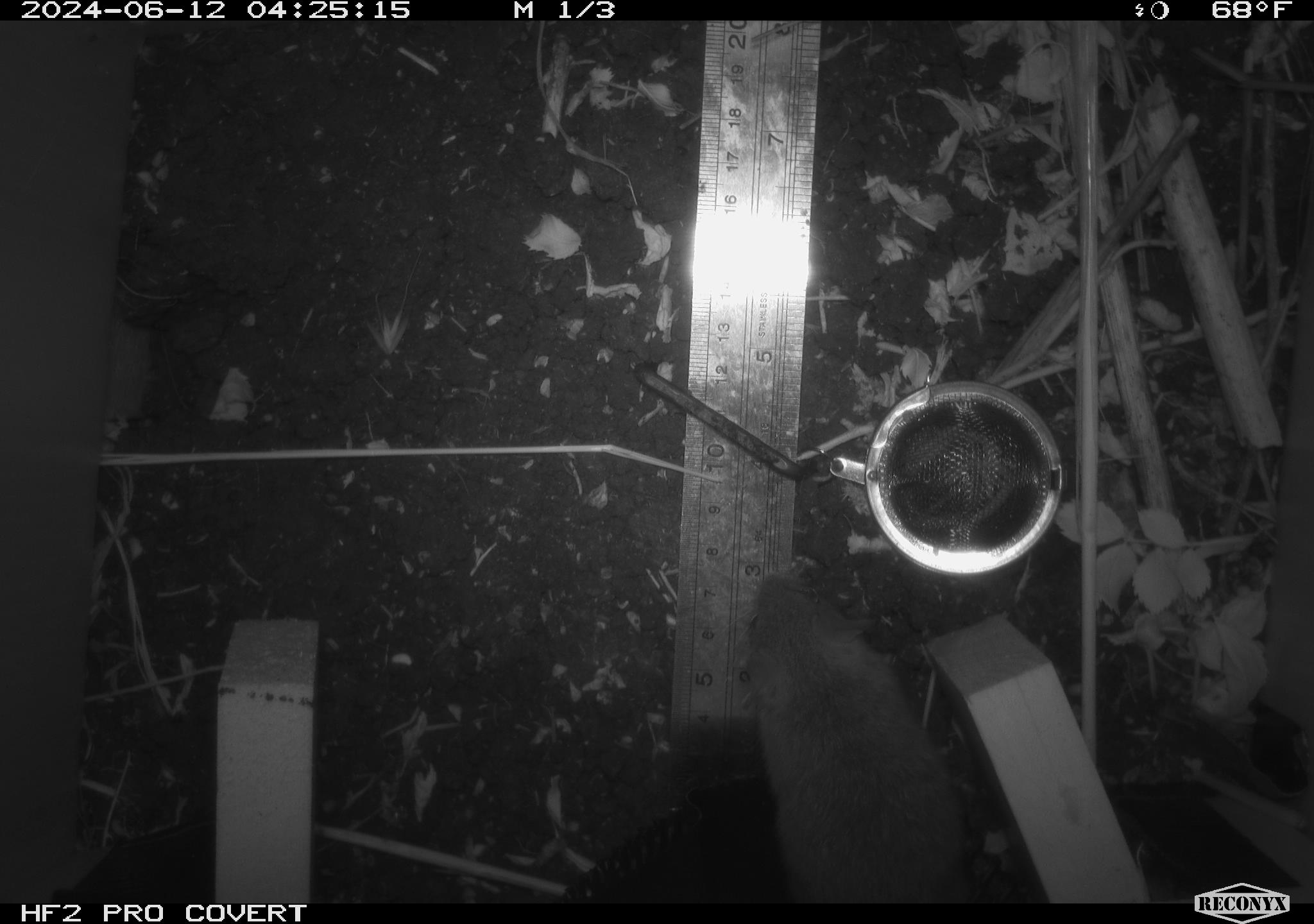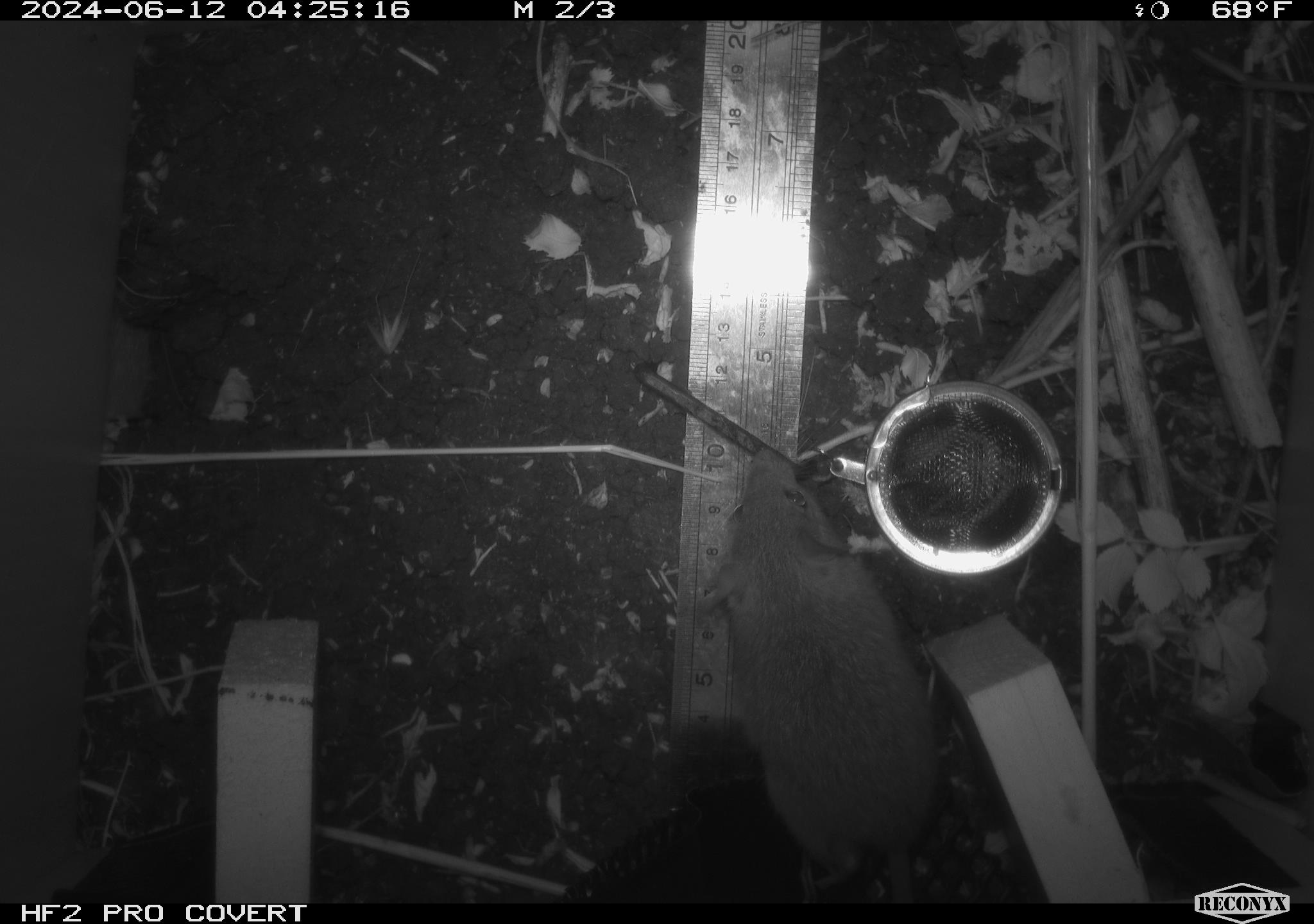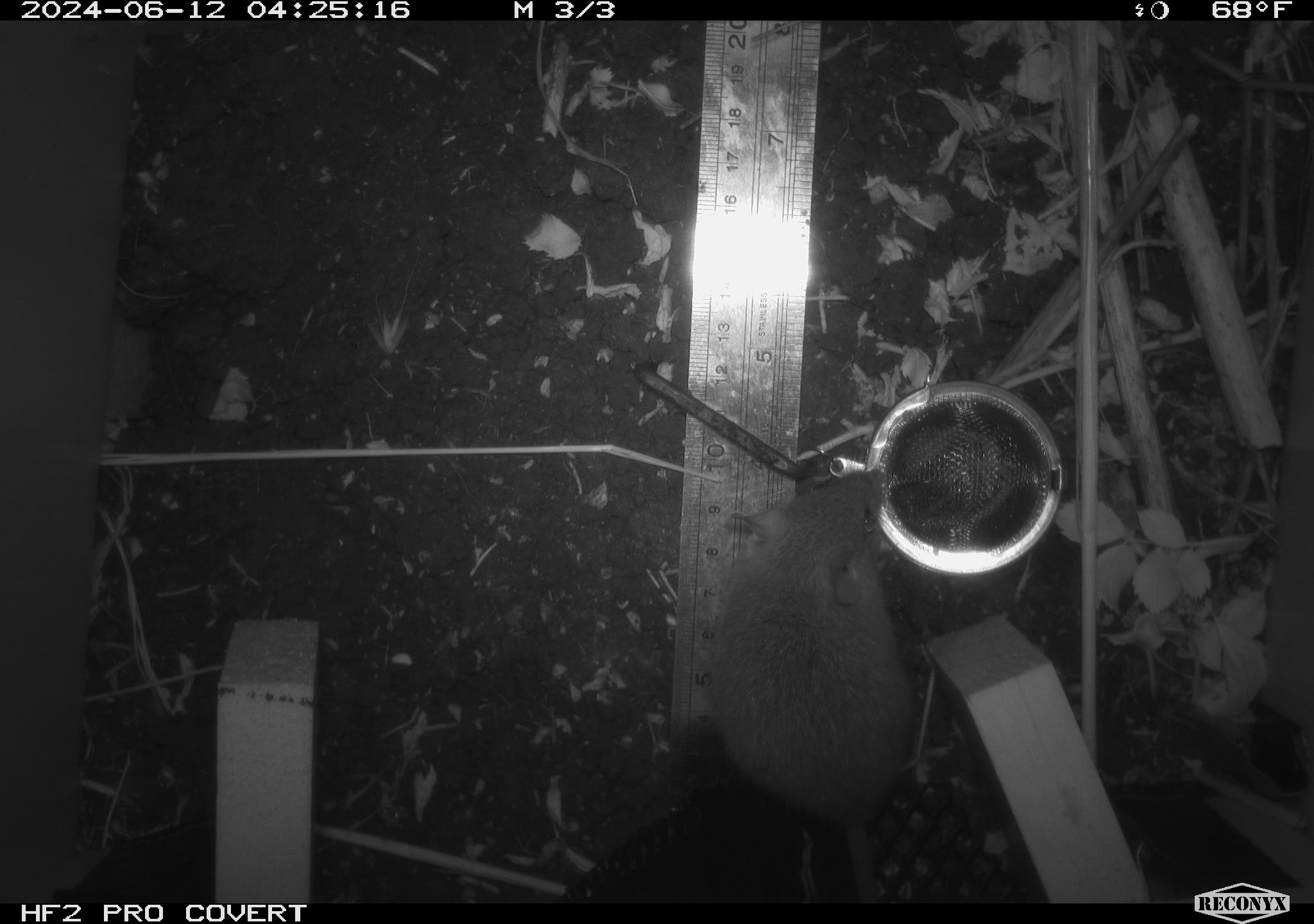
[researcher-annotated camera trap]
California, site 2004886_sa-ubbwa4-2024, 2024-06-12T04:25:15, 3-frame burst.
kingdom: Animalia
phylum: Chordata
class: Mammalia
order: Rodentia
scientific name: Rodentia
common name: woodrat or rat or mouse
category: woodrat or rat or mouse species